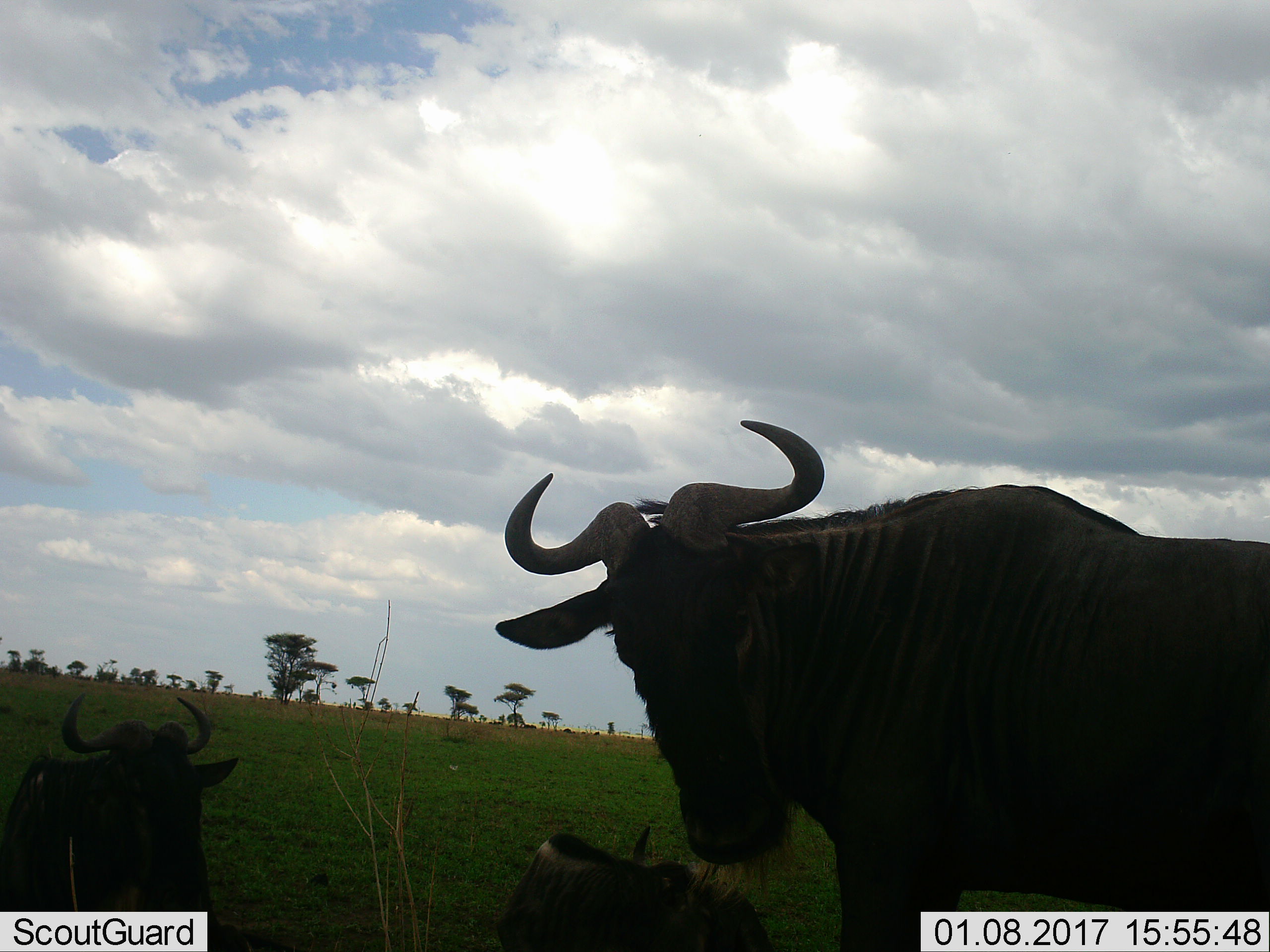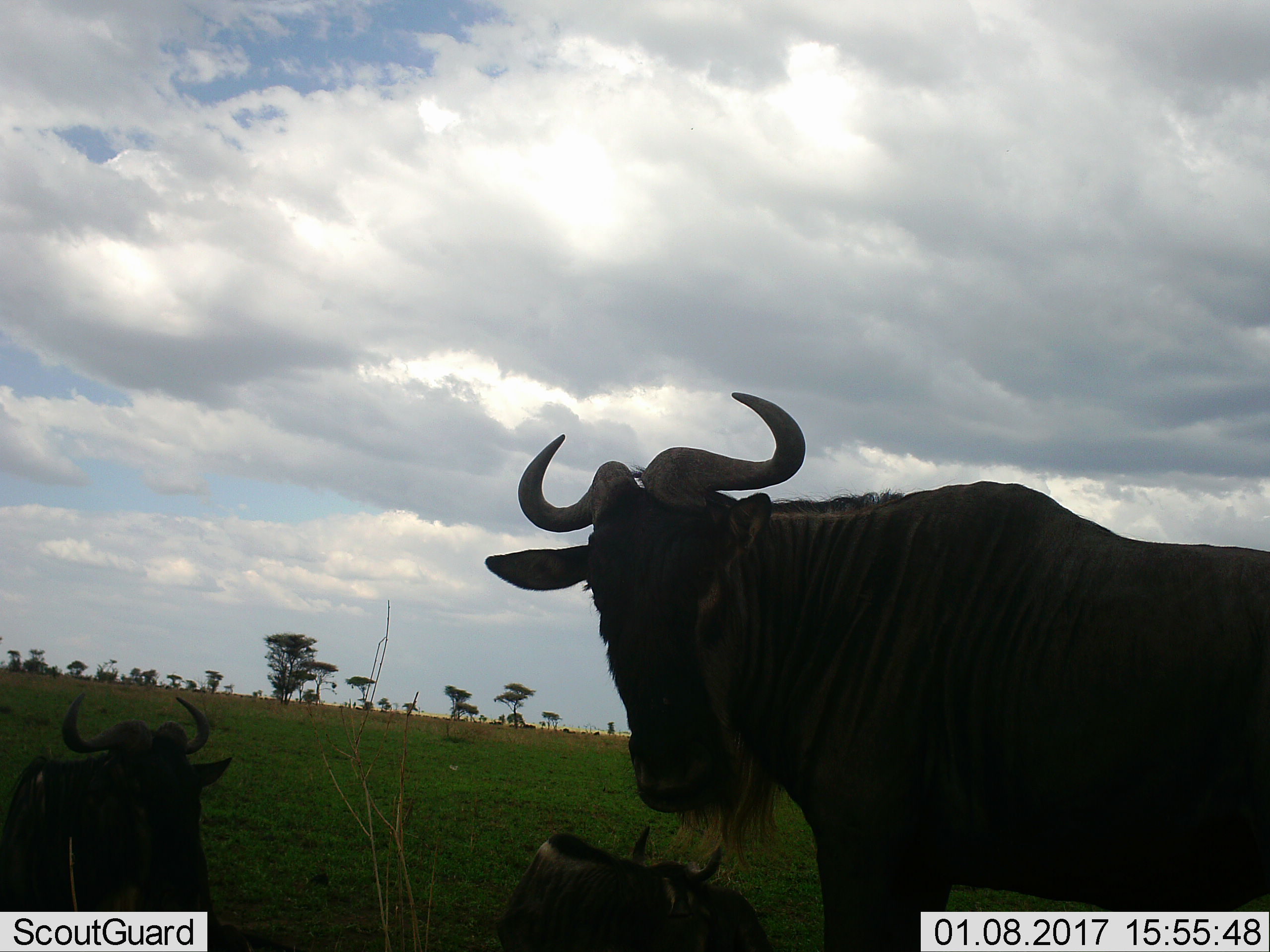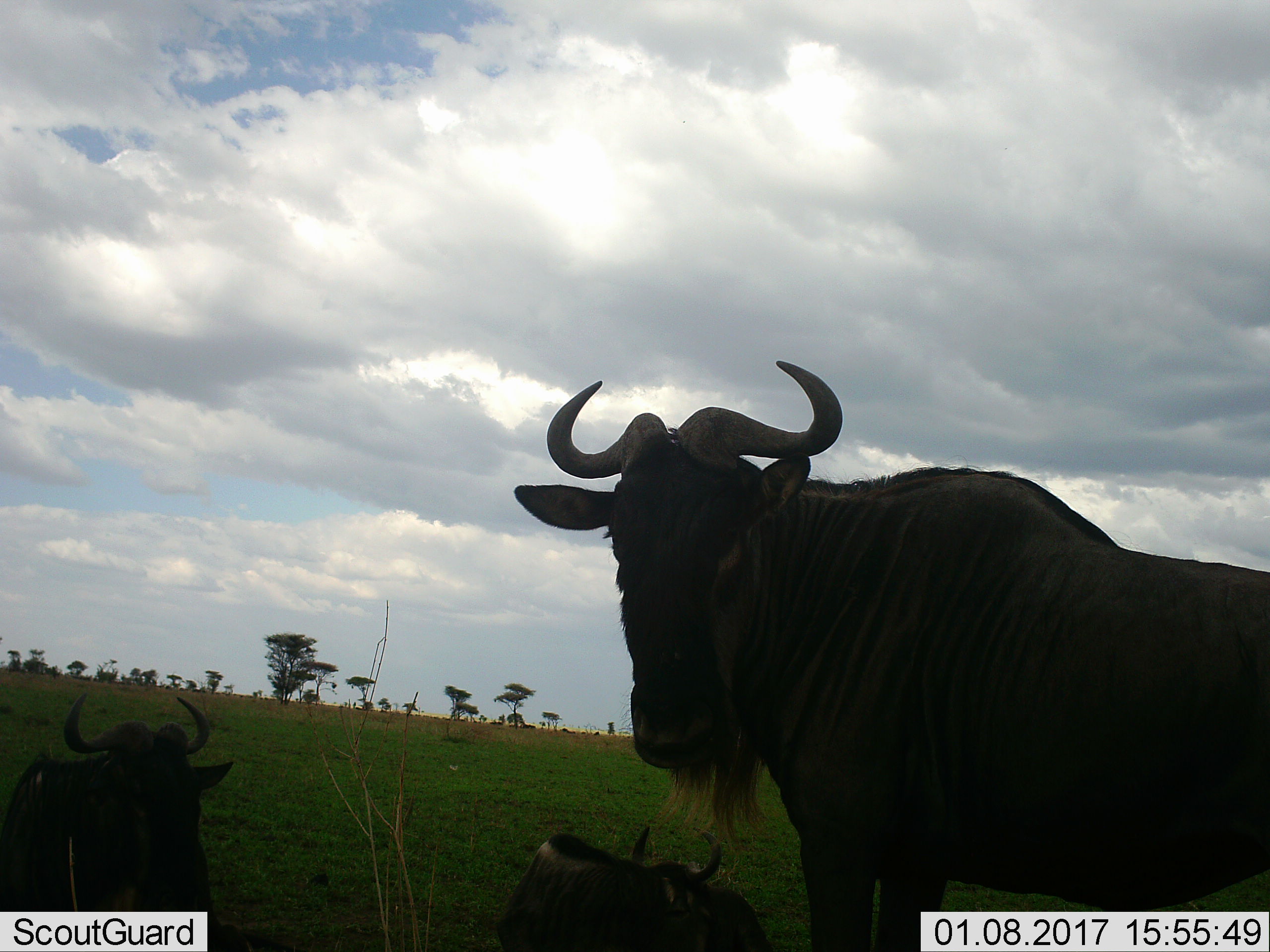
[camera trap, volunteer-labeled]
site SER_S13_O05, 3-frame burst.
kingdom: Animalia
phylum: Chordata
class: Mammalia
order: Artiodactyla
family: Bovidae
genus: Connochaetes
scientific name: Connochaetes taurinus taurinus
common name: blue wildebeest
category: wildebeestblue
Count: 3.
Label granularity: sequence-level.